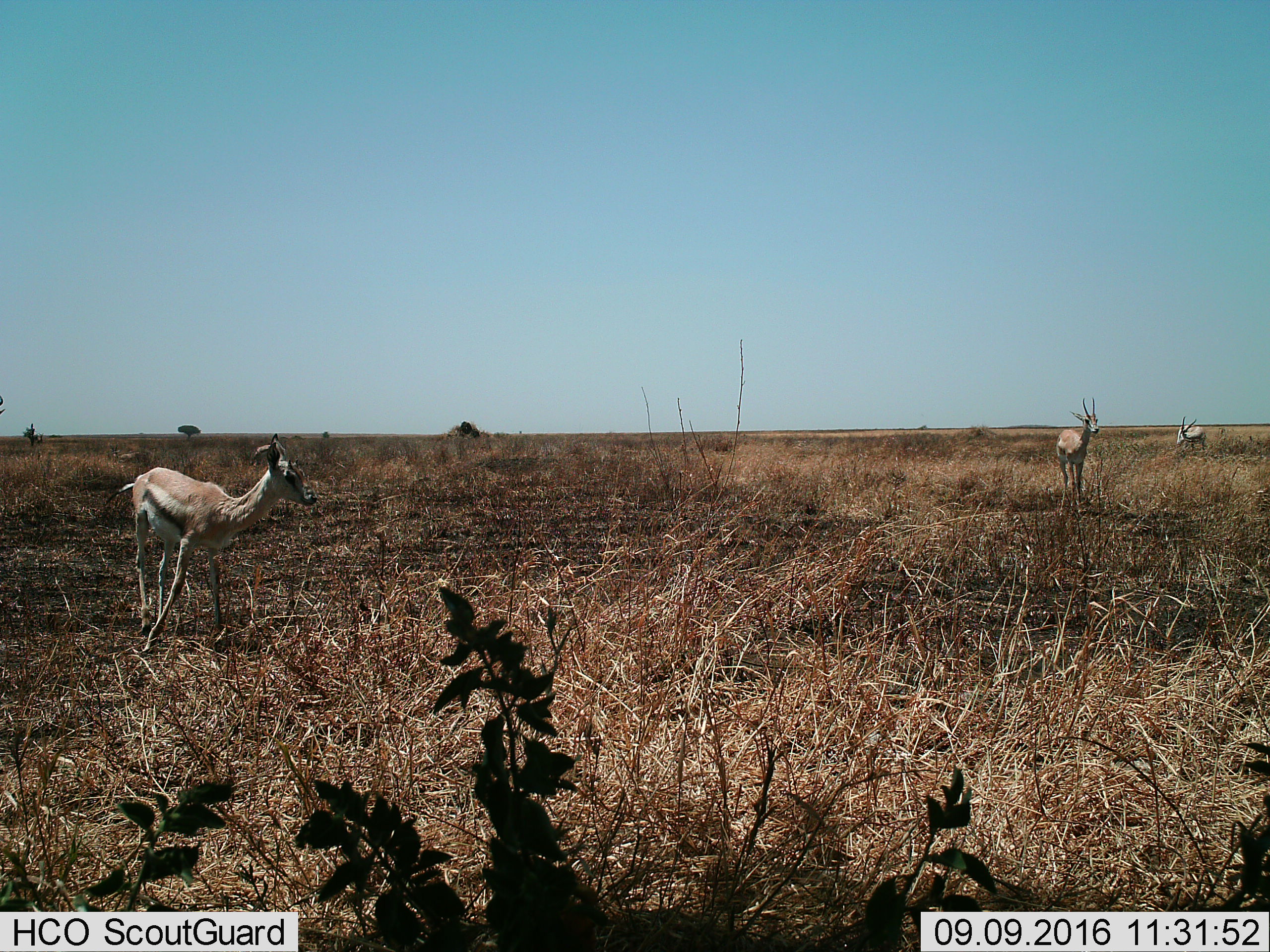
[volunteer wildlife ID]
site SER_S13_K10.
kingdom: Animalia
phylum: Chordata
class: Mammalia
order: Artiodactyla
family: Bovidae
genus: Eudorcas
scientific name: Eudorcas thomsonii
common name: thomson's gazelle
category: gazellethomsons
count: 3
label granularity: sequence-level